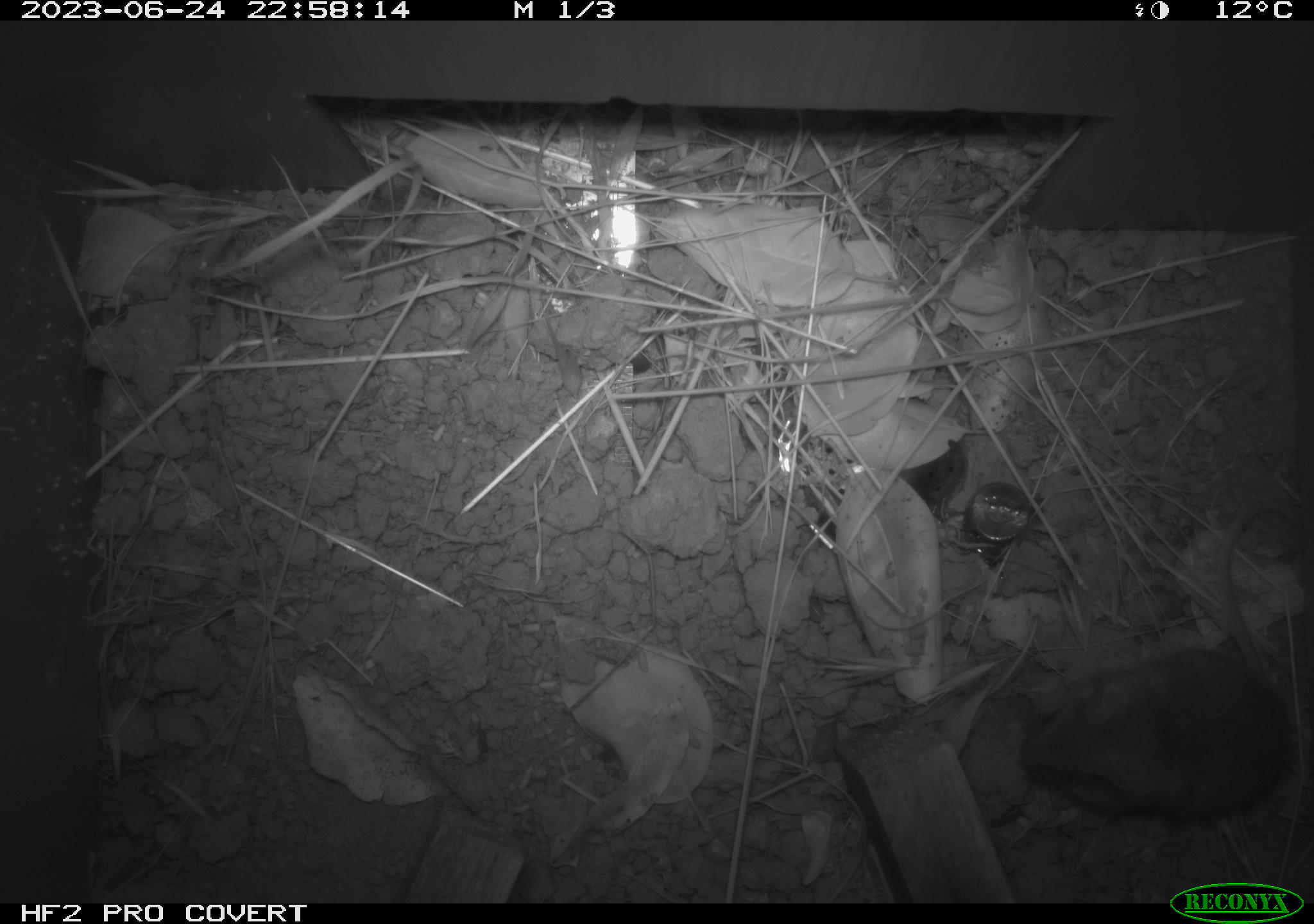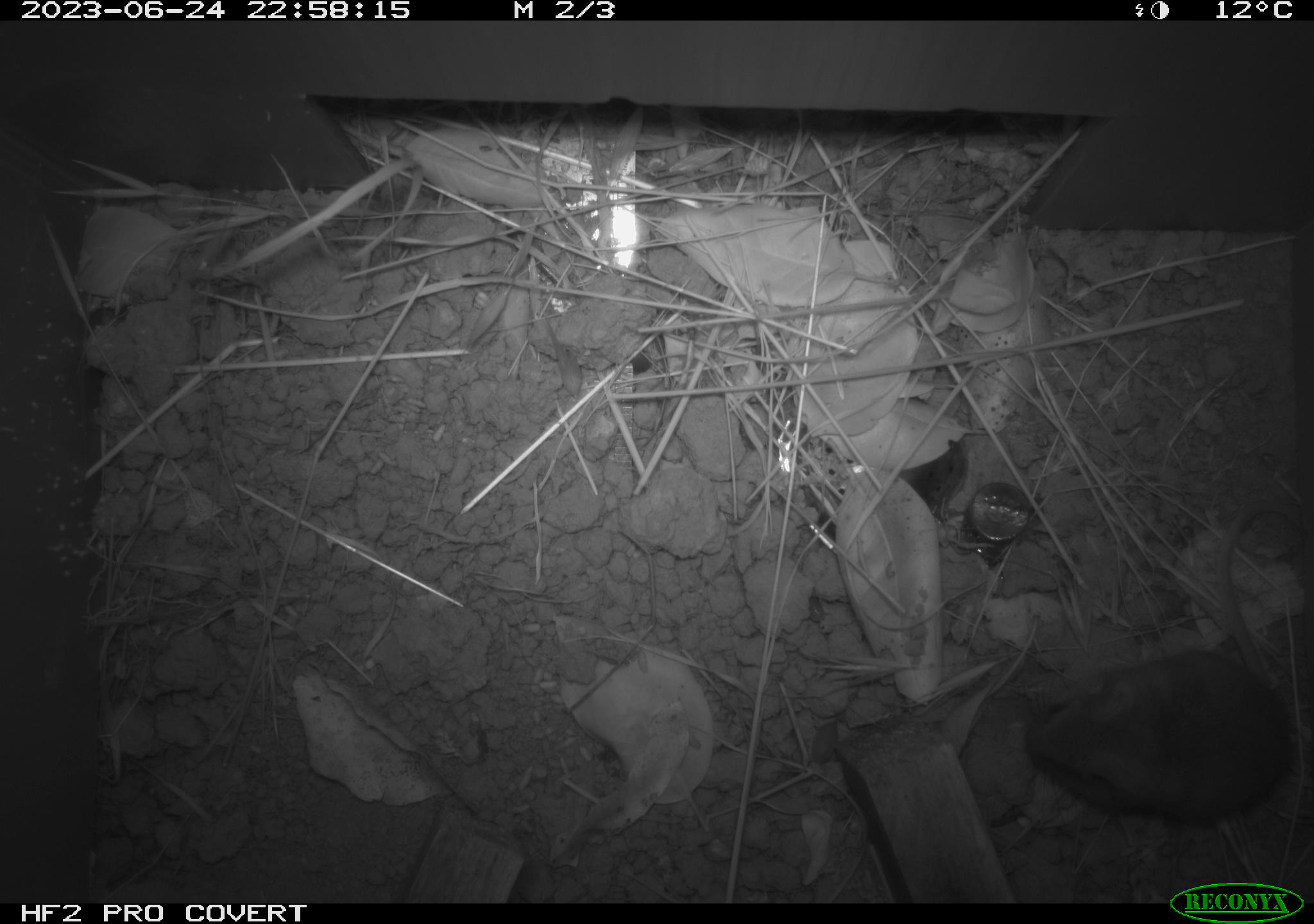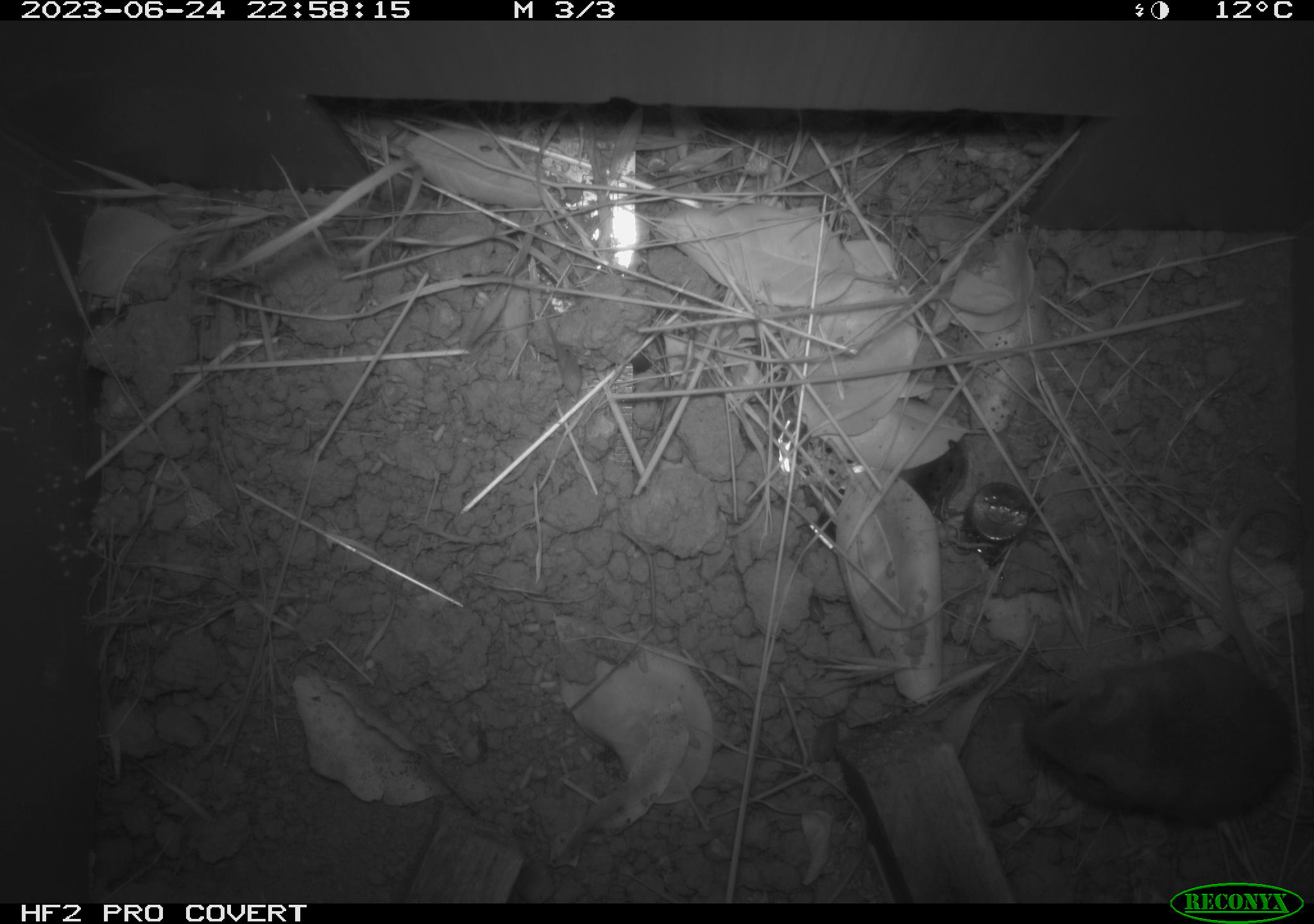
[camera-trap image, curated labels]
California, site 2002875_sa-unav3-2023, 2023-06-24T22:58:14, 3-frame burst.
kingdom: Animalia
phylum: Chordata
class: Mammalia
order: Rodentia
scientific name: Rodentia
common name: mouse species